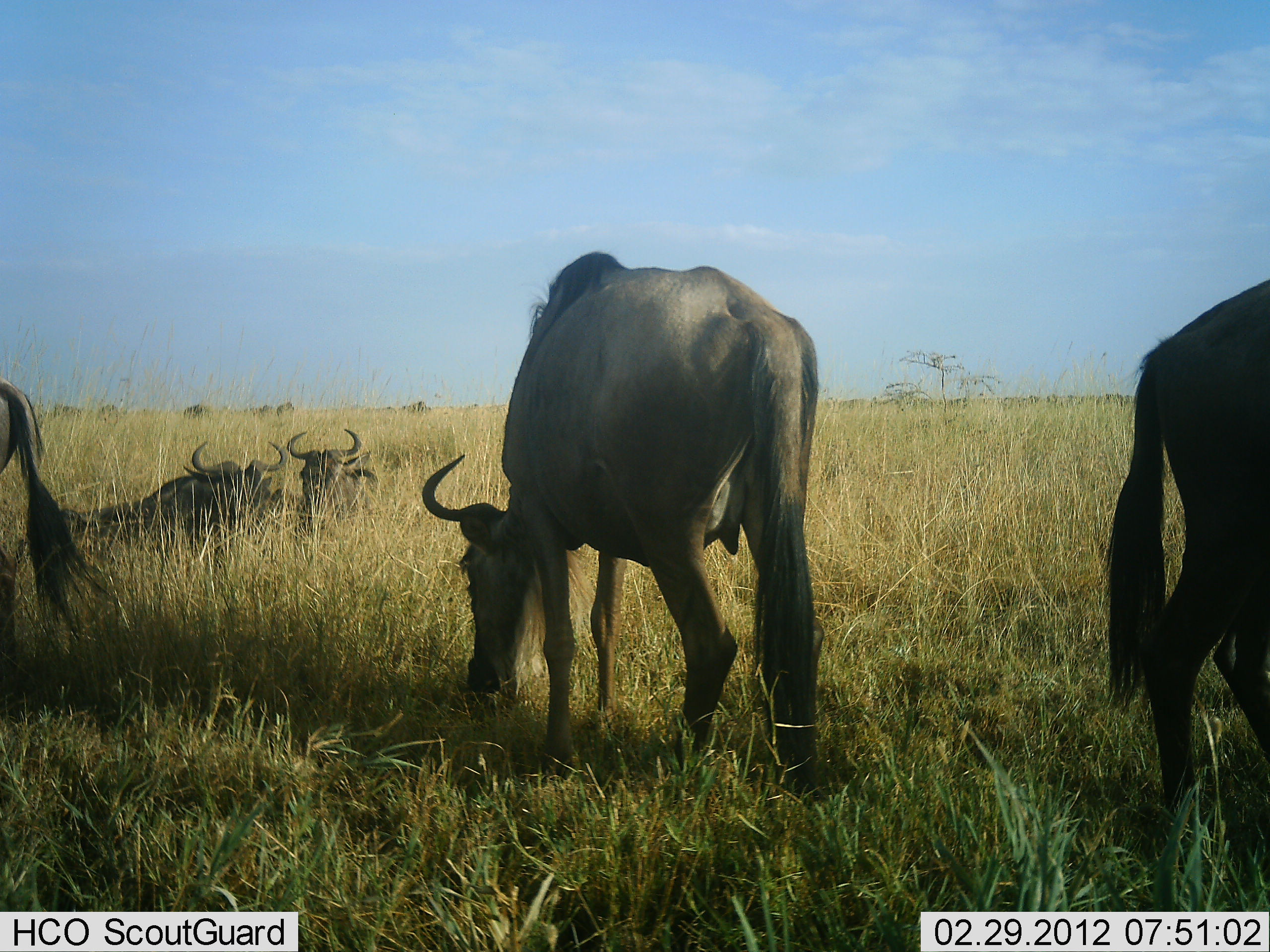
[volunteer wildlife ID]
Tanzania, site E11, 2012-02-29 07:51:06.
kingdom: Animalia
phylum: Chordata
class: Mammalia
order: Artiodactyla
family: Bovidae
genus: Connochaetes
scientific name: Connochaetes taurinus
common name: blue wildebeest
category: wildebeest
Wildebeest (blue wildebeest) (Connochaetes taurinus), count 5. Behavior (volunteer vote fractions): standing 52%, resting 84%, moving 4%, interacting 0%. Young present (vote fraction): 0%. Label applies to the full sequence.